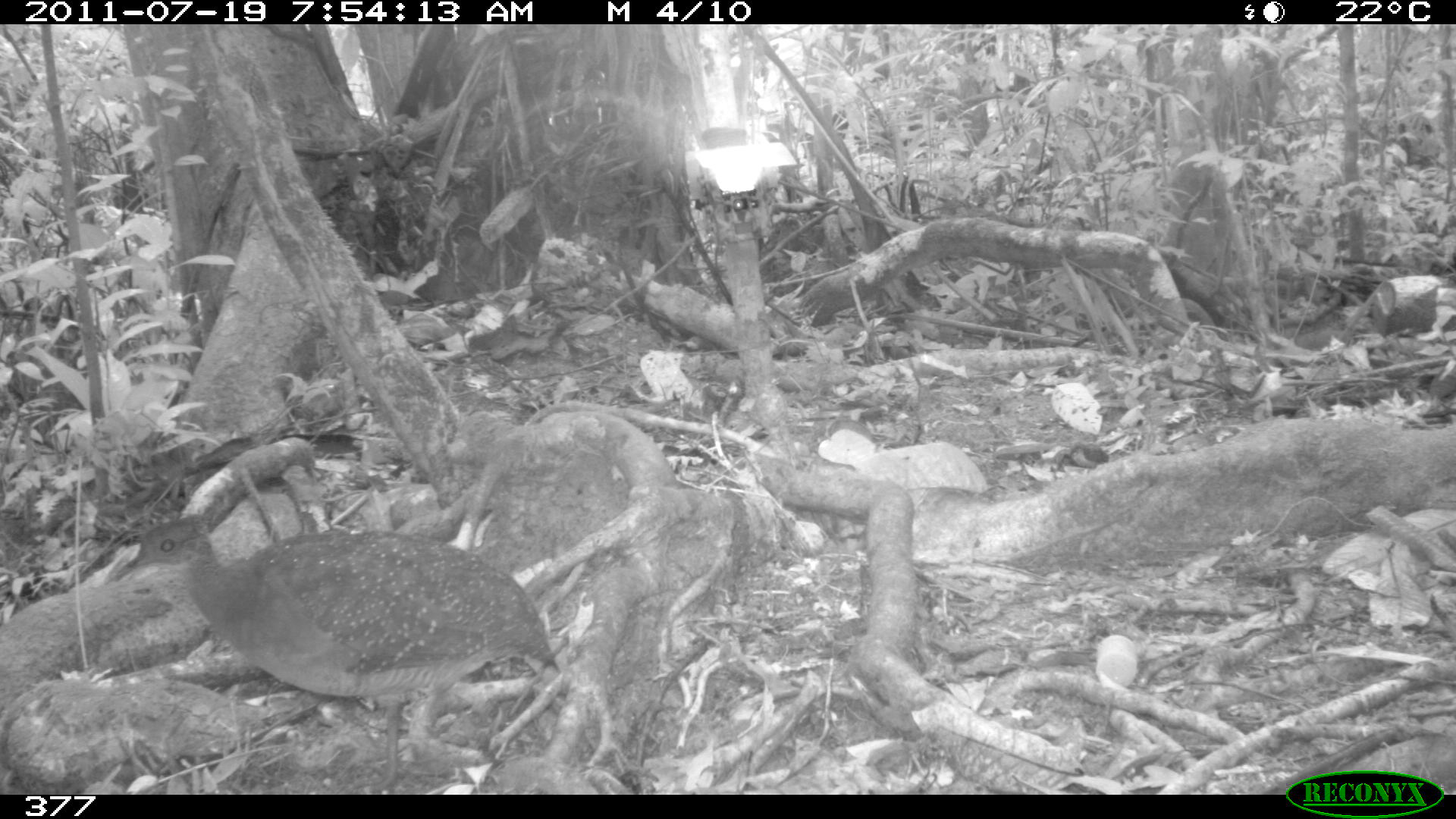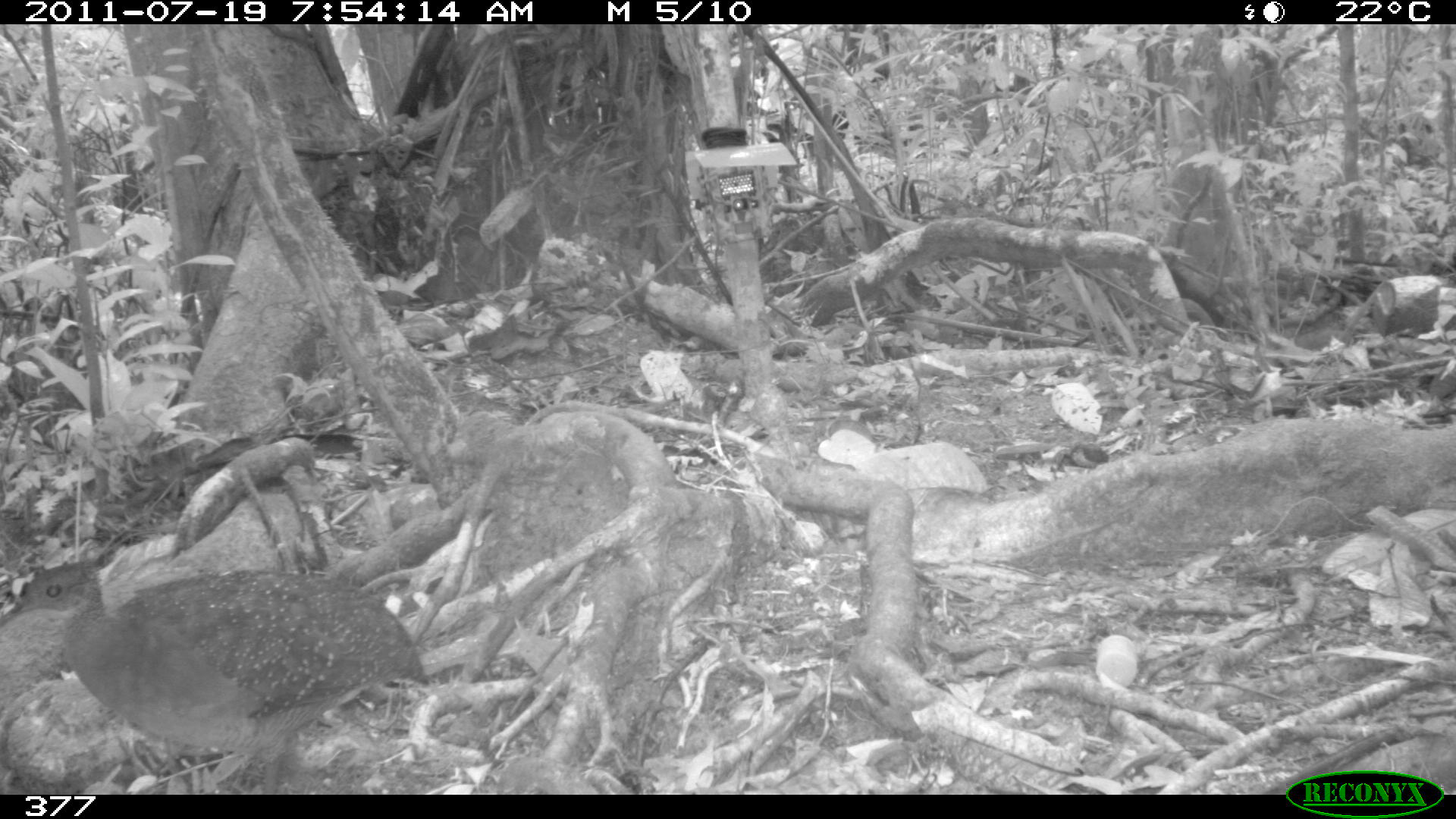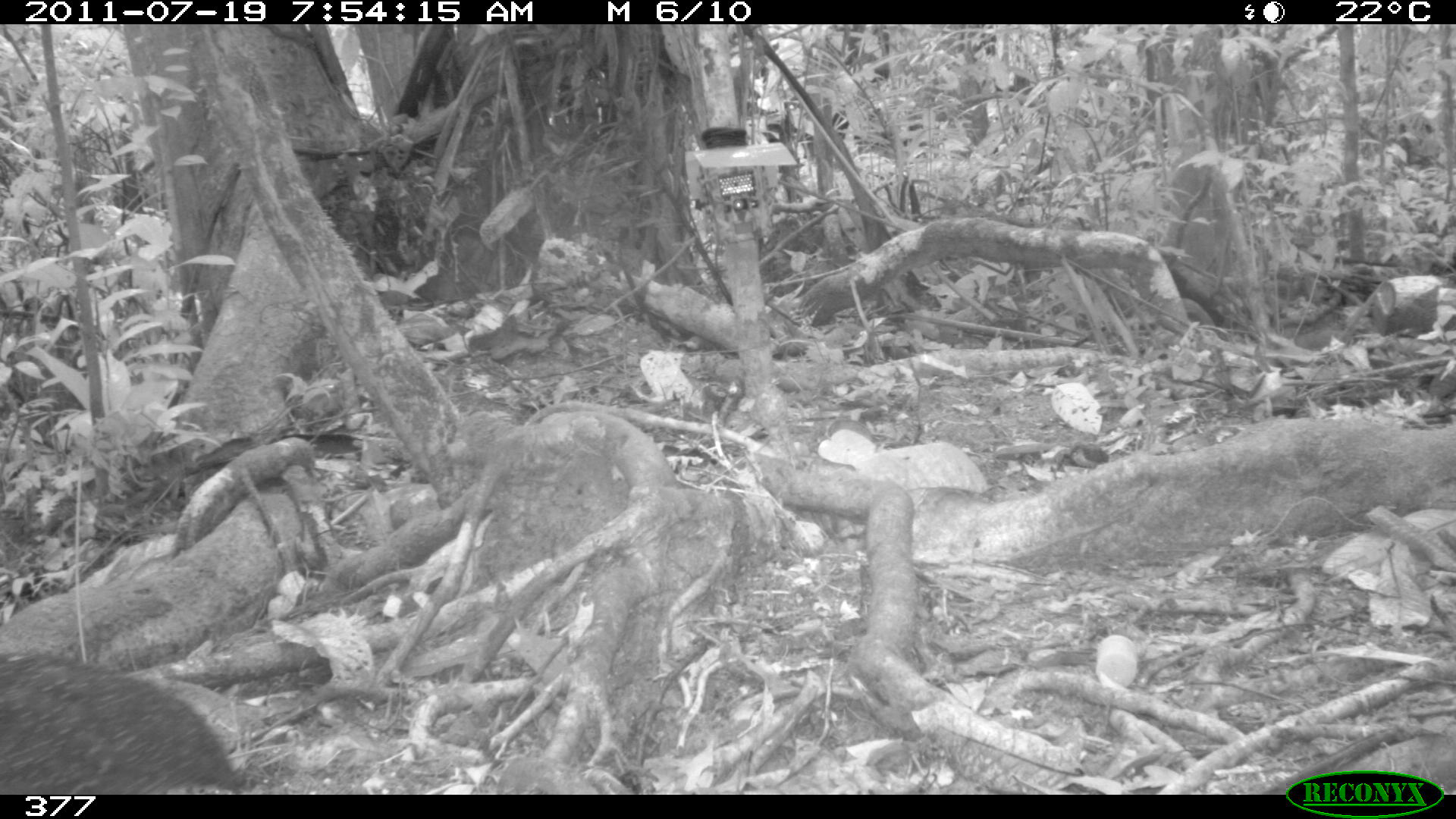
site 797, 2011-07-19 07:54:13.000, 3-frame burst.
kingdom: Animalia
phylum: Chordata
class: Aves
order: Galliformes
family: Phasianidae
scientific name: Phasianidae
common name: quails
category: quail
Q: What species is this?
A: Quail (quails) (Phasianidae).